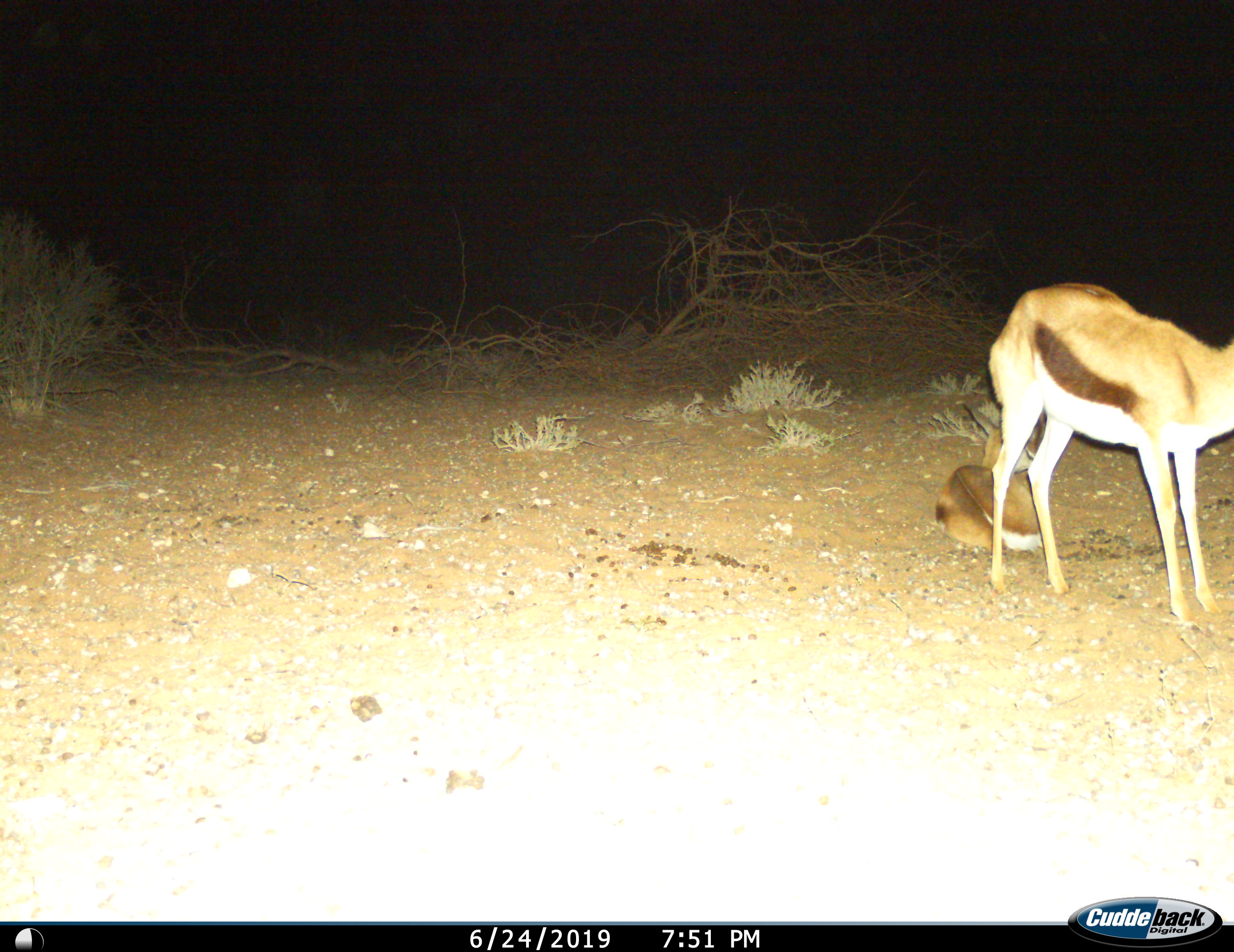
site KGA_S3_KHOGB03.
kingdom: Animalia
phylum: Chordata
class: Mammalia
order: Artiodactyla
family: Bovidae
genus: Antidorcas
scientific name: Antidorcas marsupialis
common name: springbok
Springbok (Antidorcas marsupialis), count 2. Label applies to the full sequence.